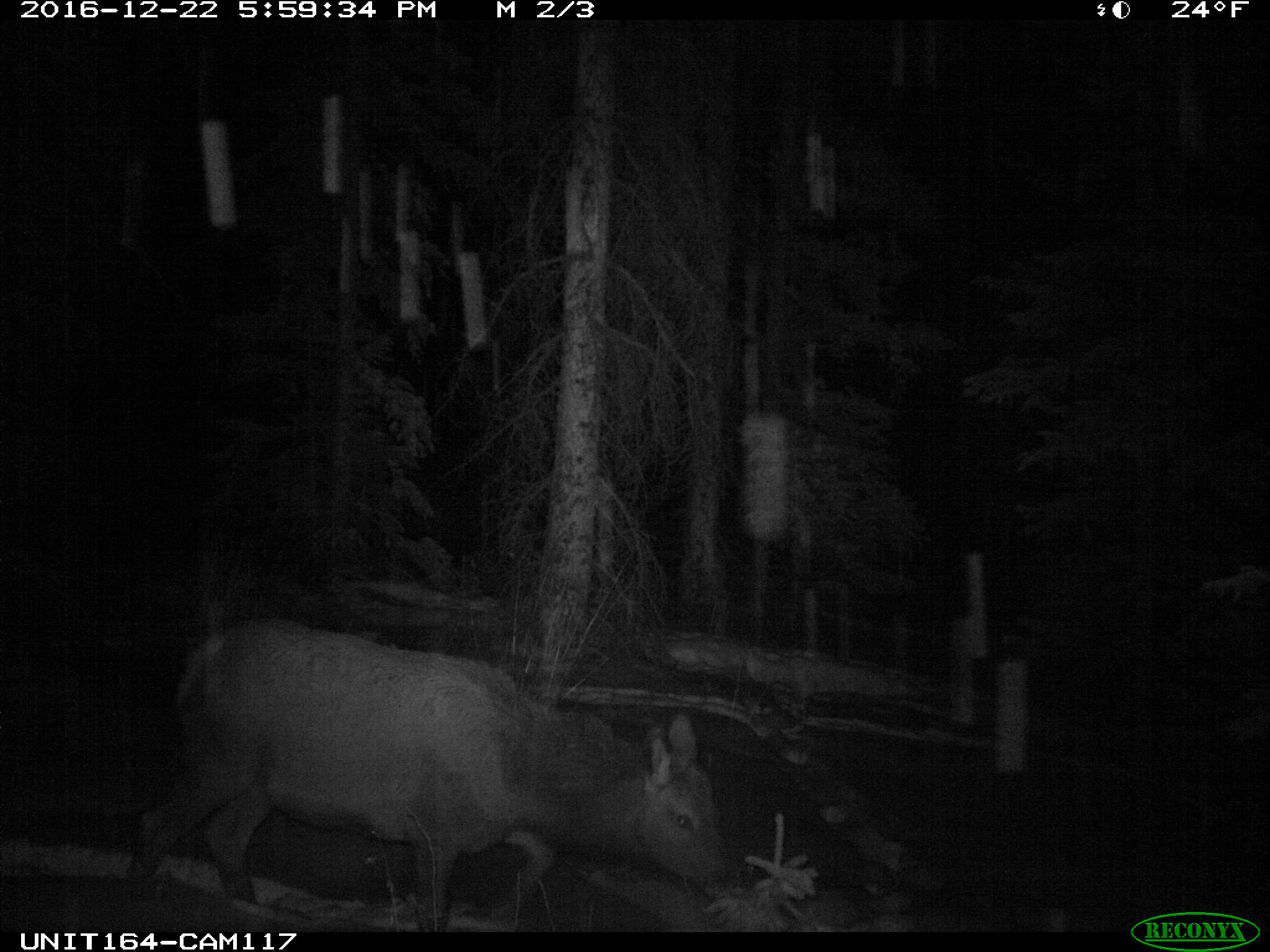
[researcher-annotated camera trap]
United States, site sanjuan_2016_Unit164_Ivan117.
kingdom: Animalia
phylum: Chordata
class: Mammalia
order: Artiodactyla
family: Cervidae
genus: Cervus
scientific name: Cervus elaphus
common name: red deer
Cervus elaphus (red deer).